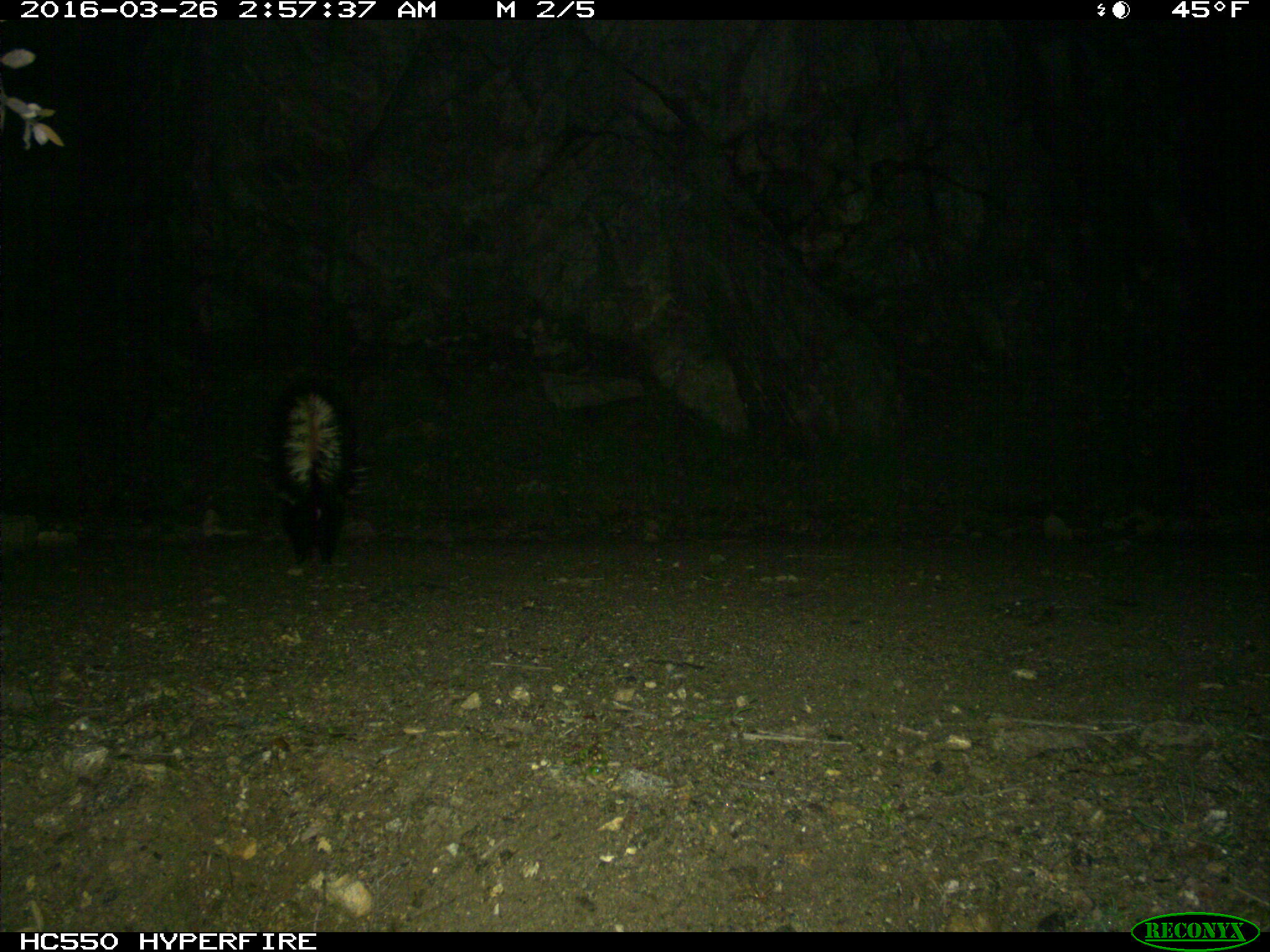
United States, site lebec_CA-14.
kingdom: Animalia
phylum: Chordata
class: Mammalia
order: Carnivora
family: Mephitidae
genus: Mephitis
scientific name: Mephitis mephitis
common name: striped skunk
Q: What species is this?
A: Mephitis mephitis (striped skunk).